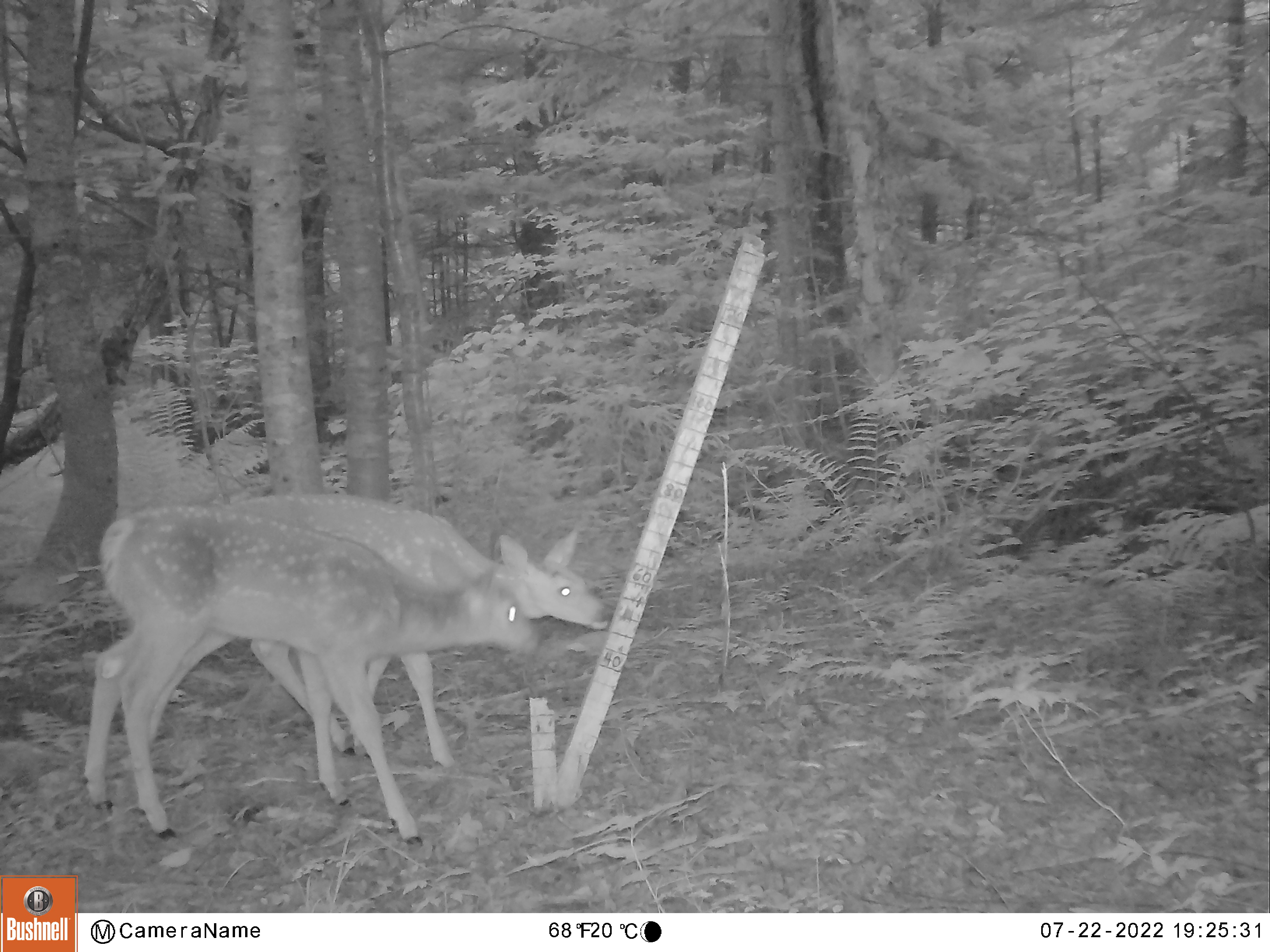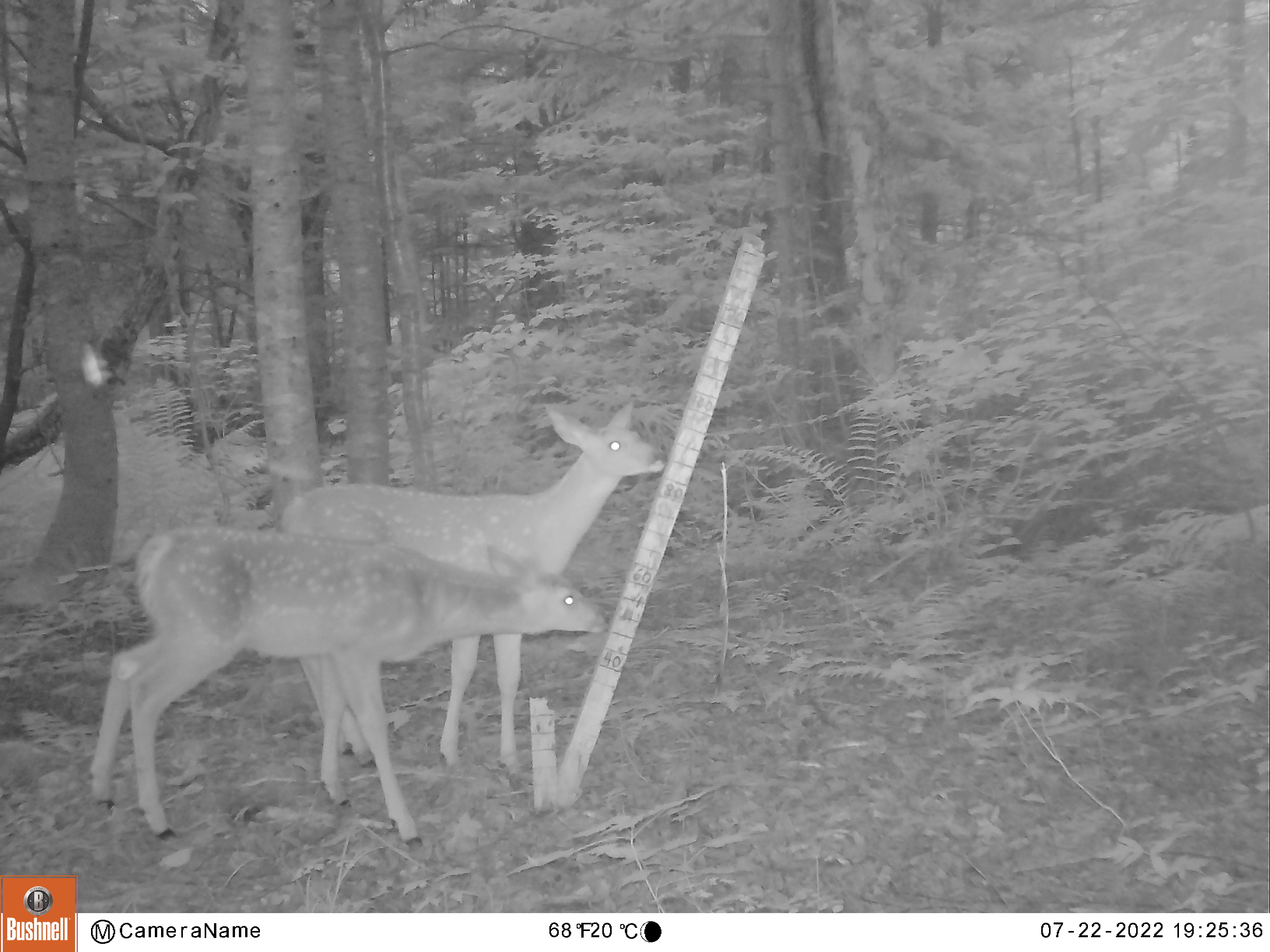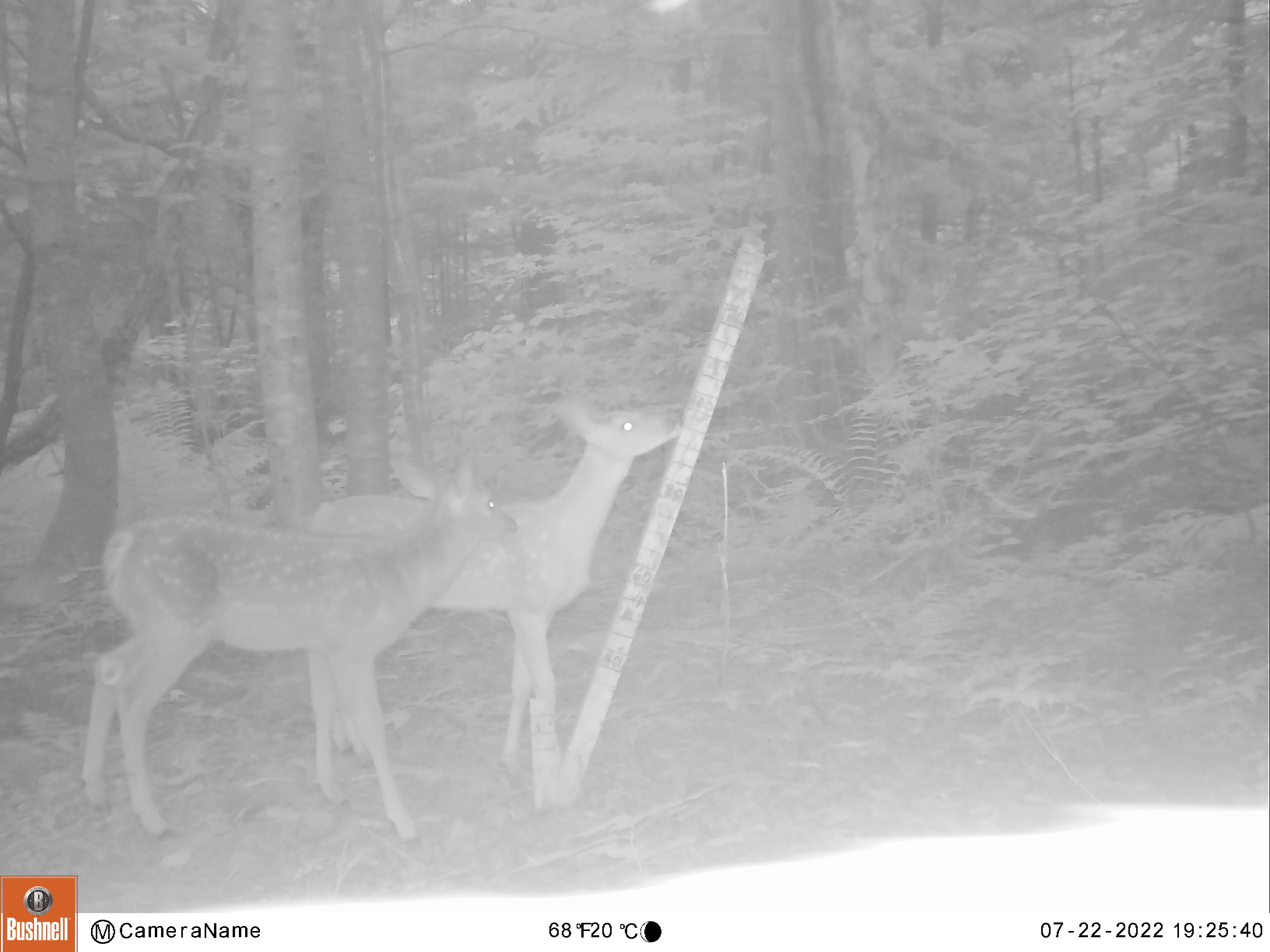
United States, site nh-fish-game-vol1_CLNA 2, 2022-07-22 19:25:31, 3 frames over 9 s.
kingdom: Animalia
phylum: Chordata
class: Mammalia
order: Artiodactyla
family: Cervidae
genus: Odocoileus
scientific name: Odocoileus virginianus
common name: white-tailed deer